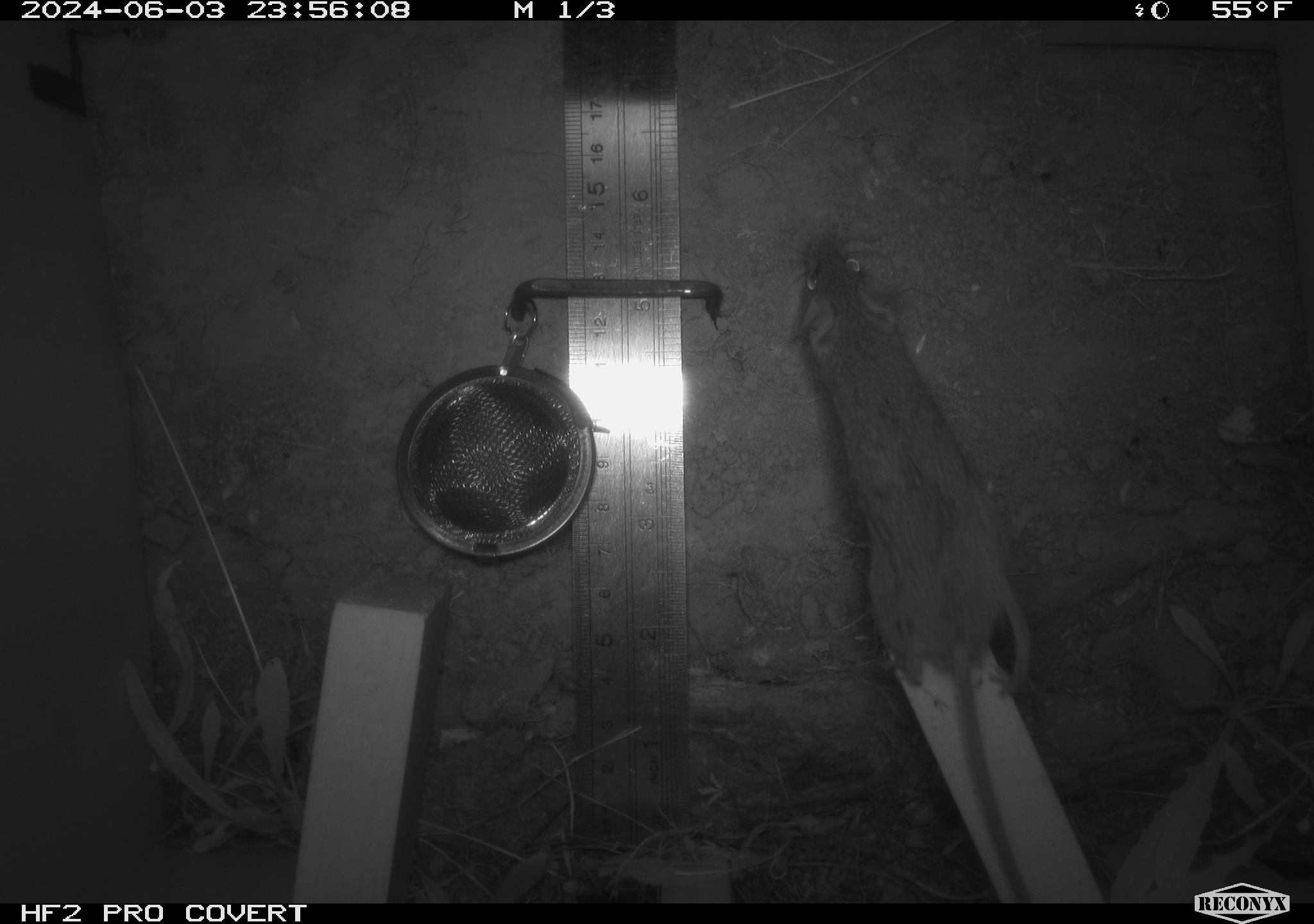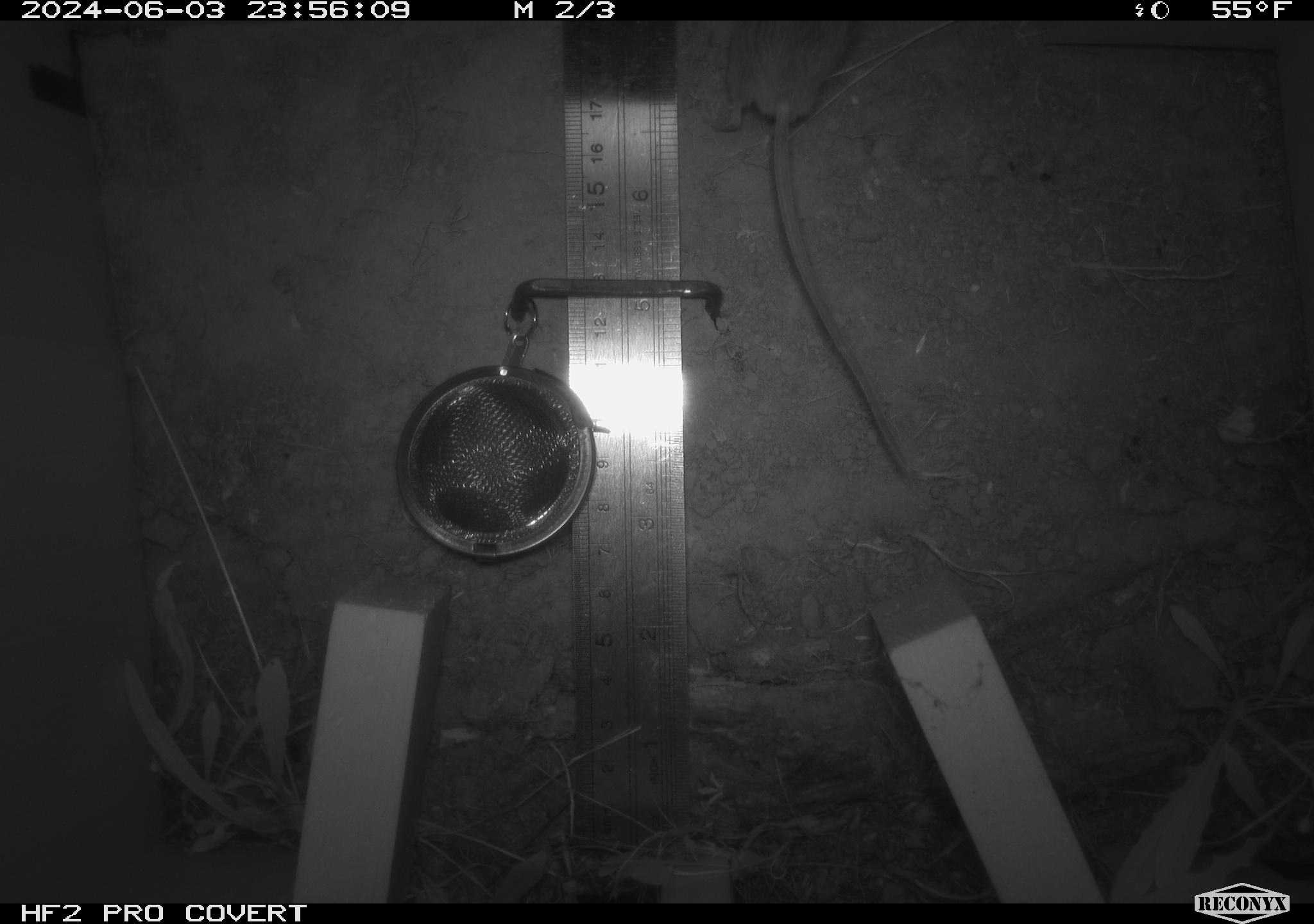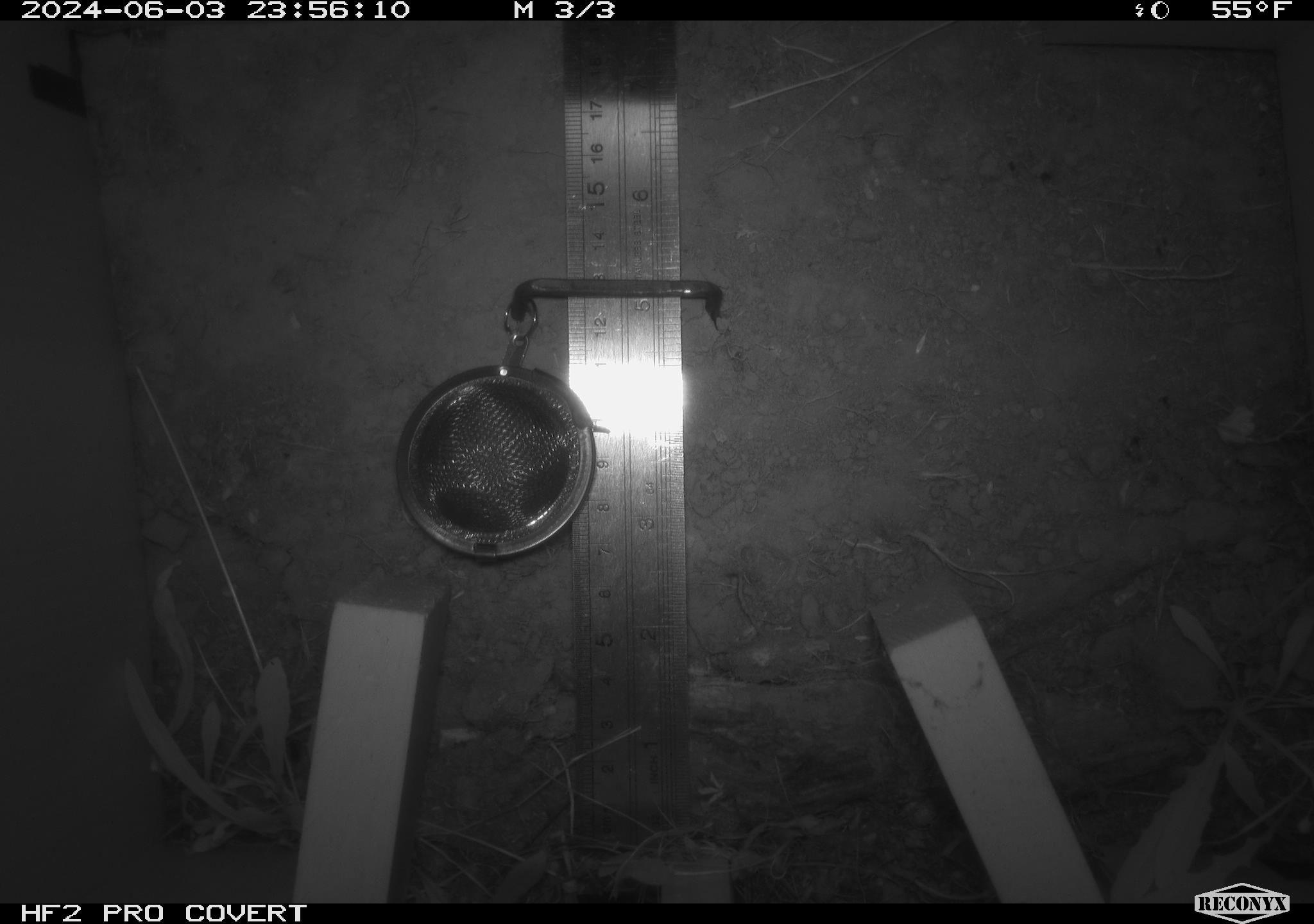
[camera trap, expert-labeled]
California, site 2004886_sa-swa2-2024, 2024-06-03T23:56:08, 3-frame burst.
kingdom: Animalia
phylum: Chordata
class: Mammalia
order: Rodentia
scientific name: Rodentia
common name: mouse species